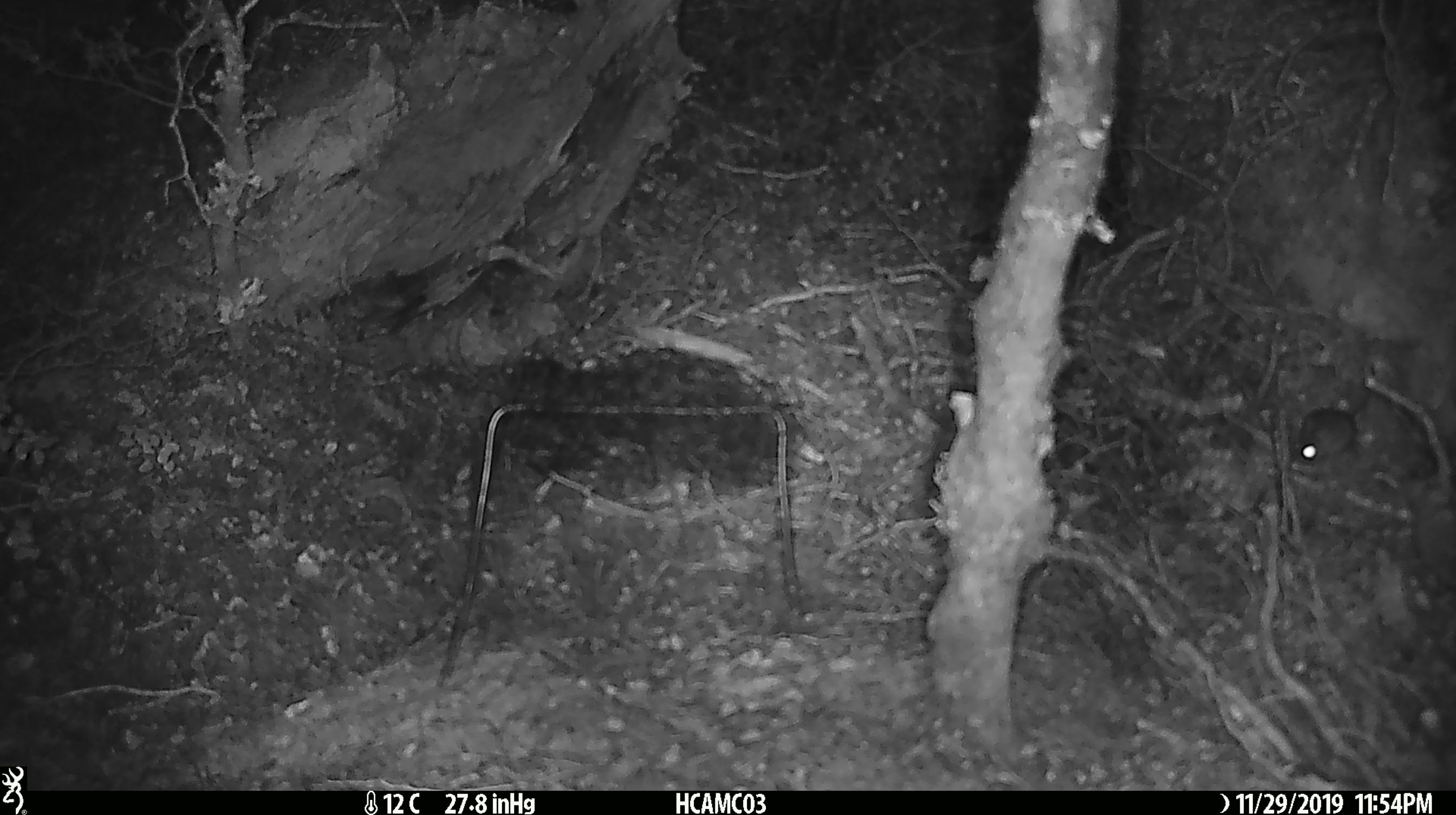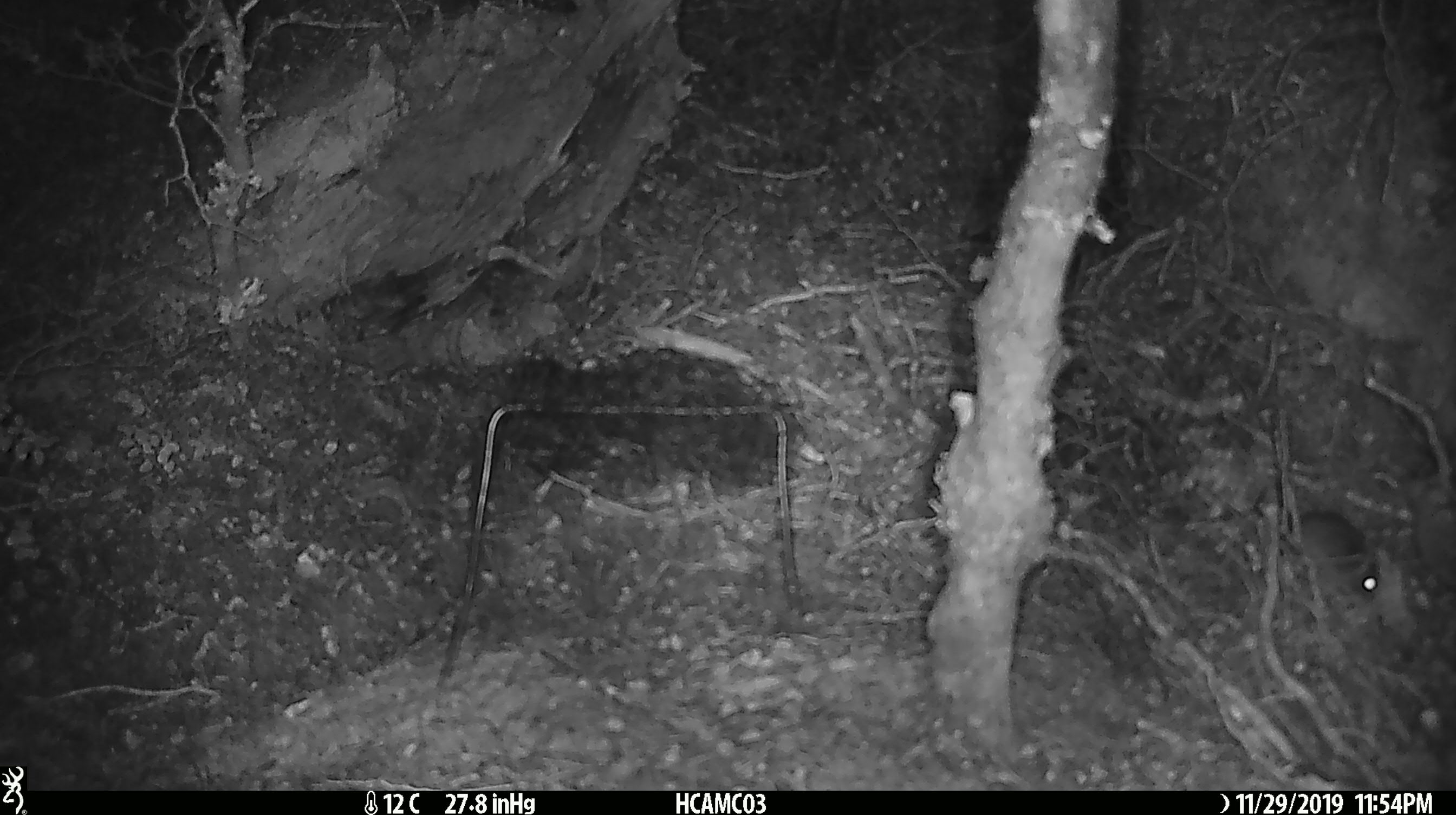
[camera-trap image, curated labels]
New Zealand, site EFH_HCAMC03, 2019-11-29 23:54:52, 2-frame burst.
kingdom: Animalia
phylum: Chordata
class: Mammalia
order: Rodentia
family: Muridae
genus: Mus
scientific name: Mus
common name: mouse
Mouse (Mus).